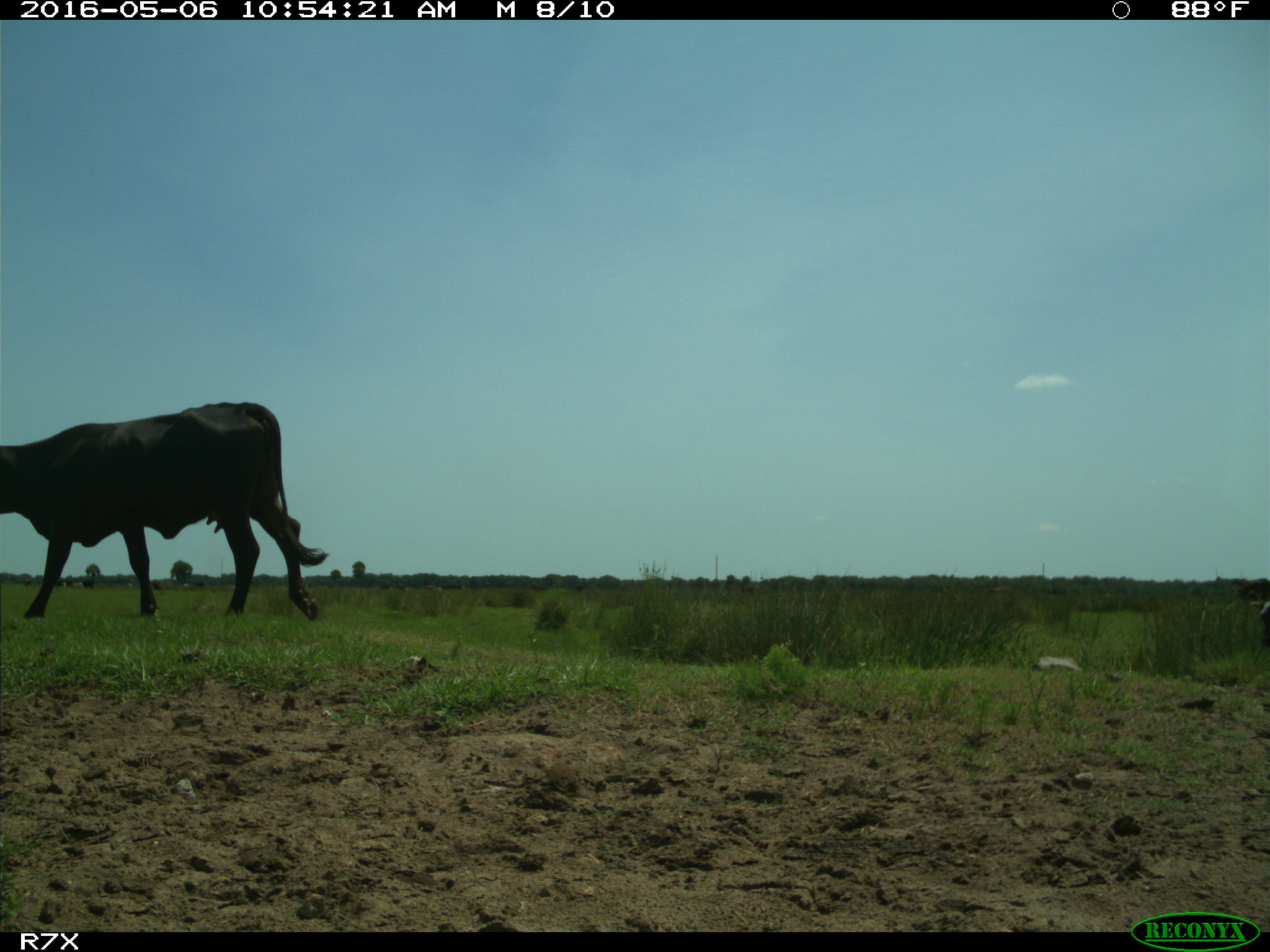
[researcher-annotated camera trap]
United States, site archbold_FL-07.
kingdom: Animalia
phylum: Chordata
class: Mammalia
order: Artiodactyla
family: Bovidae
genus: Bos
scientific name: Bos taurus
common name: domestic cow